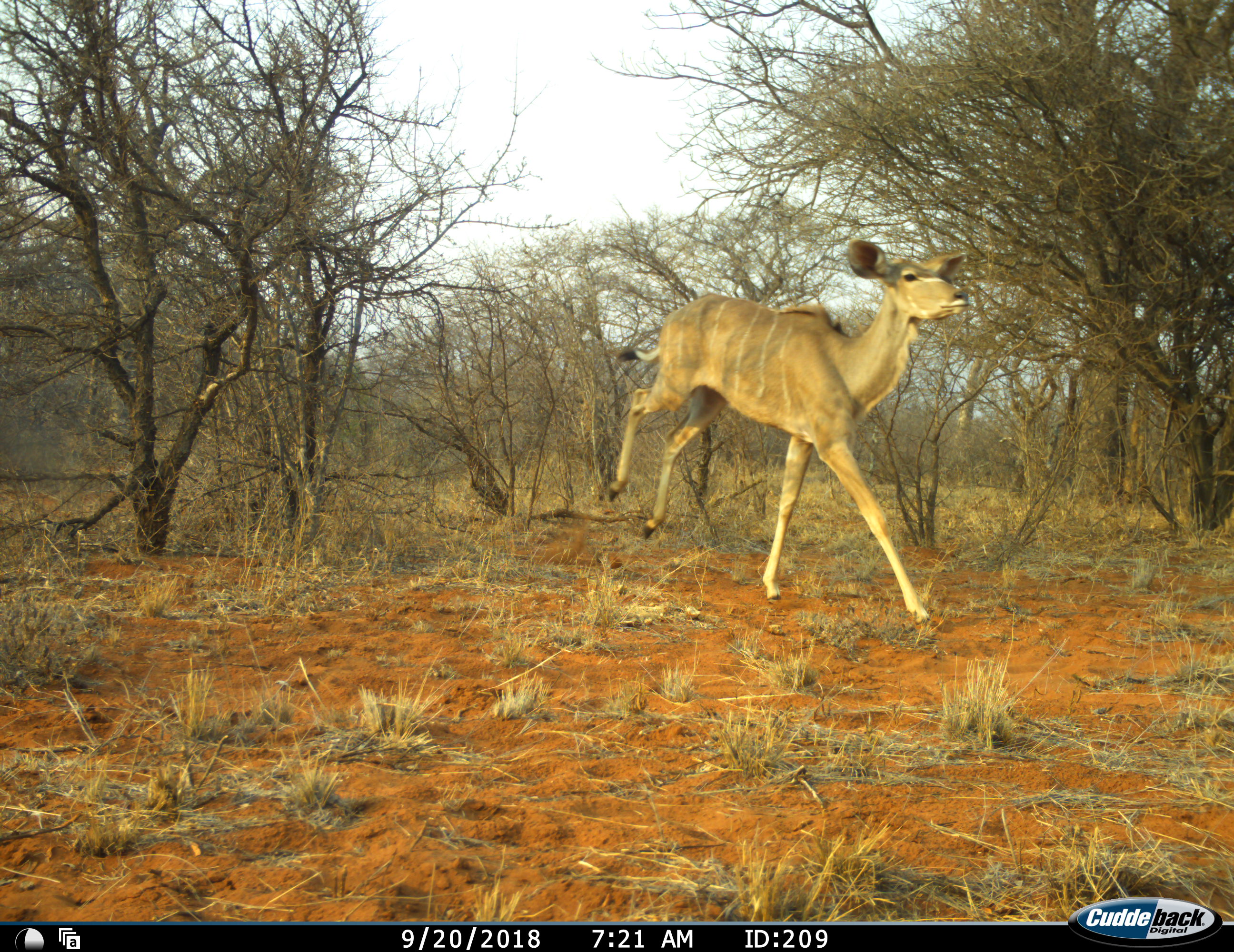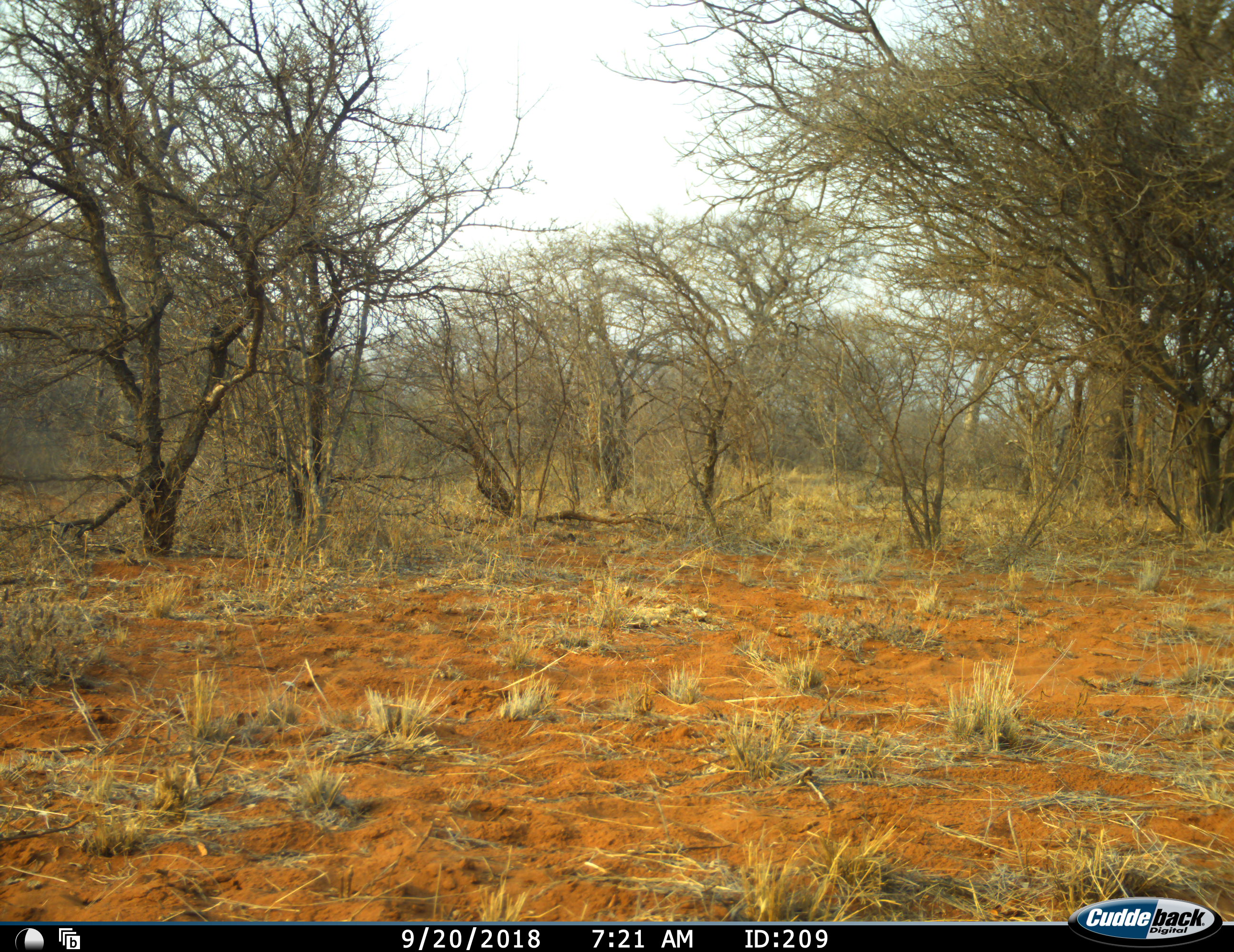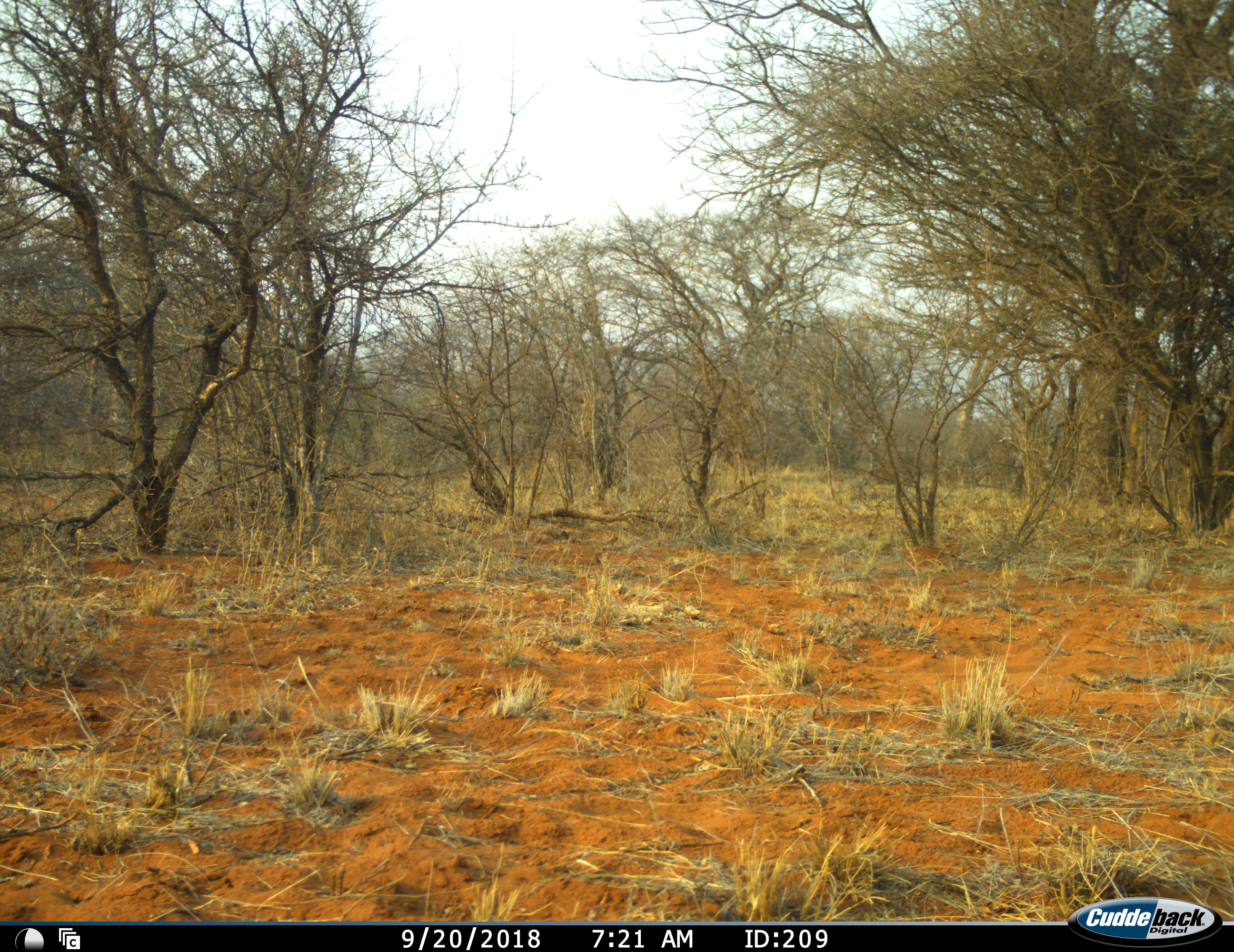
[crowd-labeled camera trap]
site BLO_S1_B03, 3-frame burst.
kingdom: Animalia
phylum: Chordata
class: Mammalia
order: Artiodactyla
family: Bovidae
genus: Tragelaphus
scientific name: Tragelaphus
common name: kudu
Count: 1.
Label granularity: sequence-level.